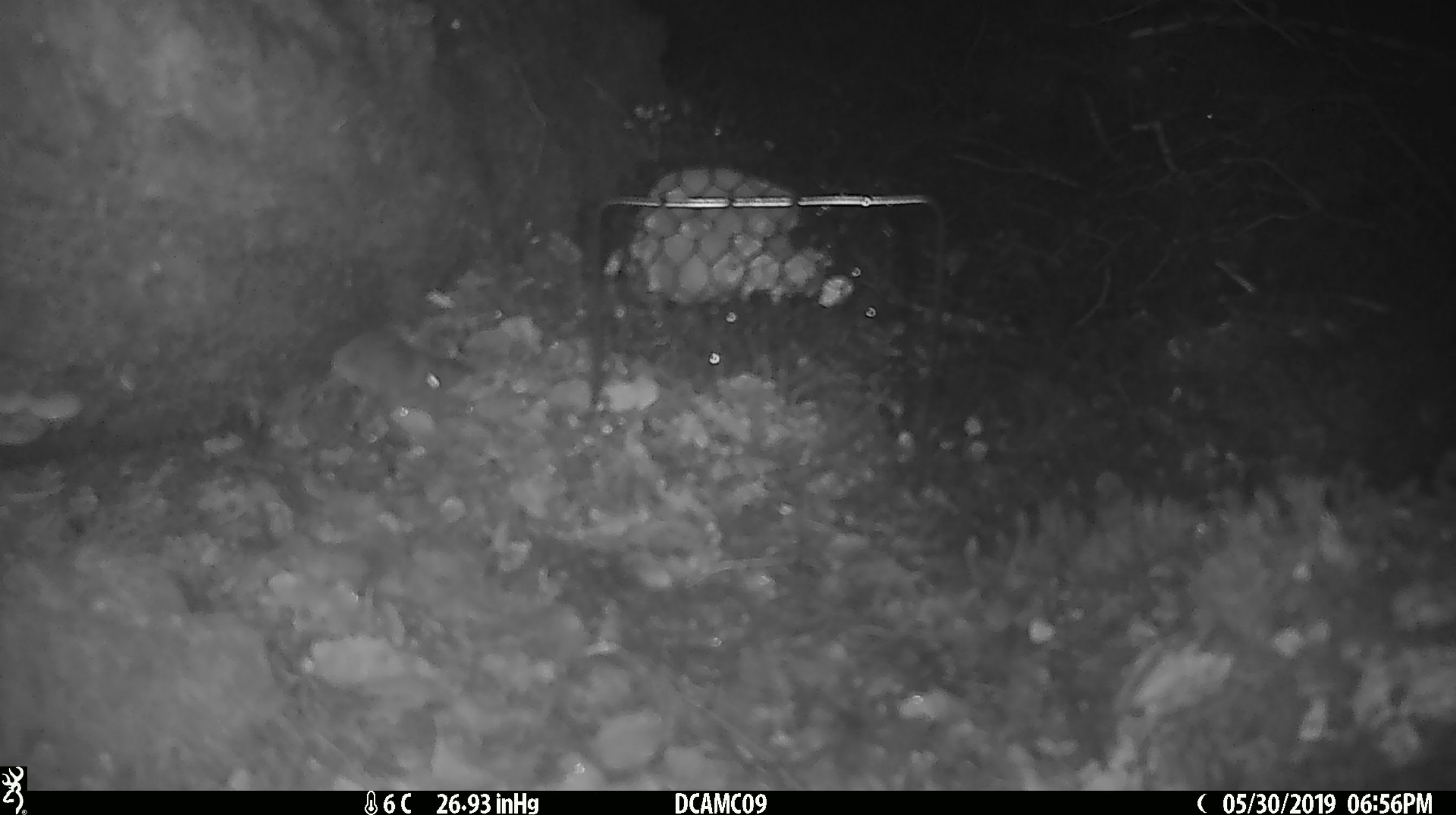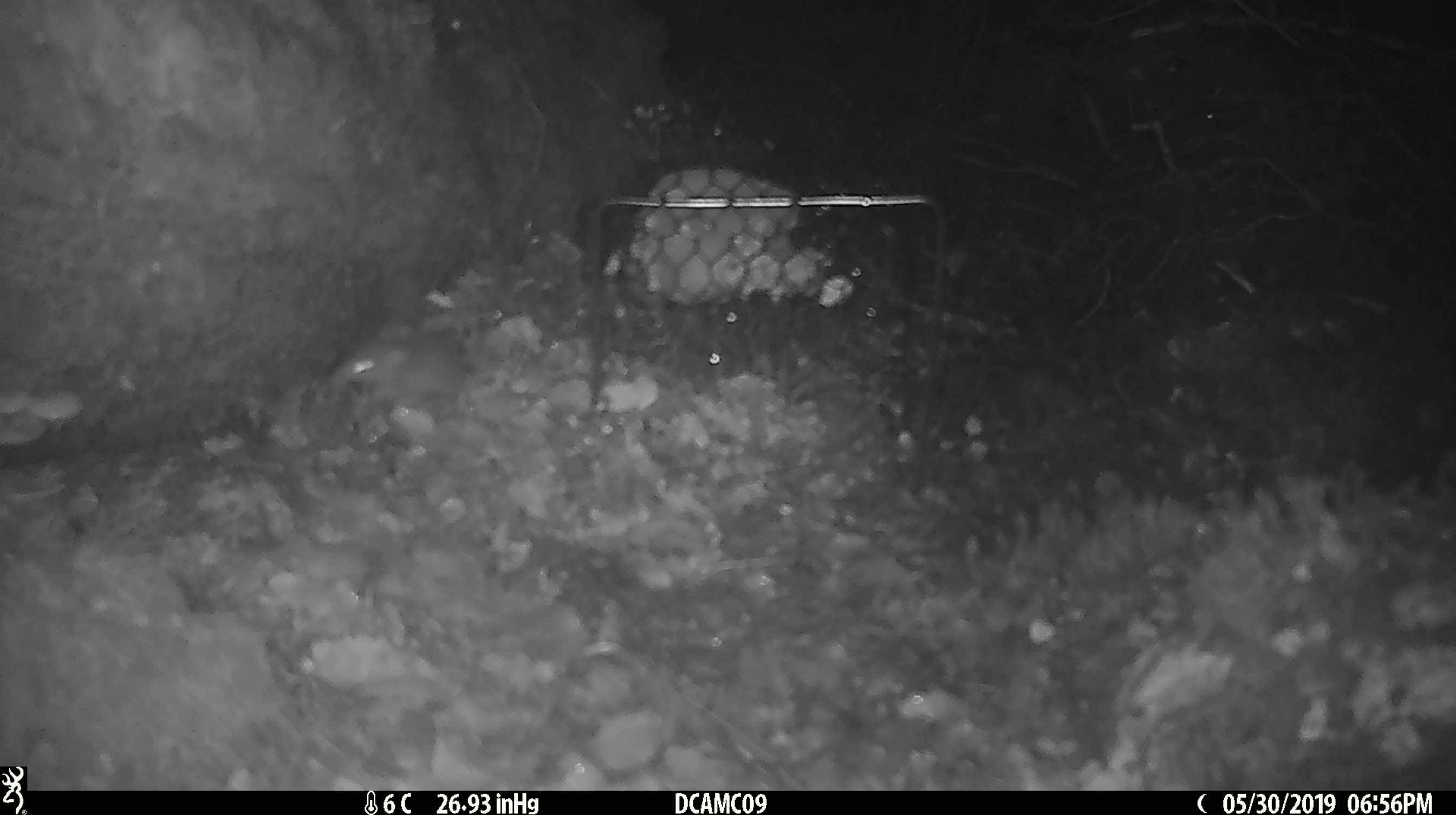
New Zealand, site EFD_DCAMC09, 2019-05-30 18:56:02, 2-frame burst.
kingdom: Animalia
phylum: Chordata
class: Mammalia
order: Rodentia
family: Muridae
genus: Mus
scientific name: Mus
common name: mouse